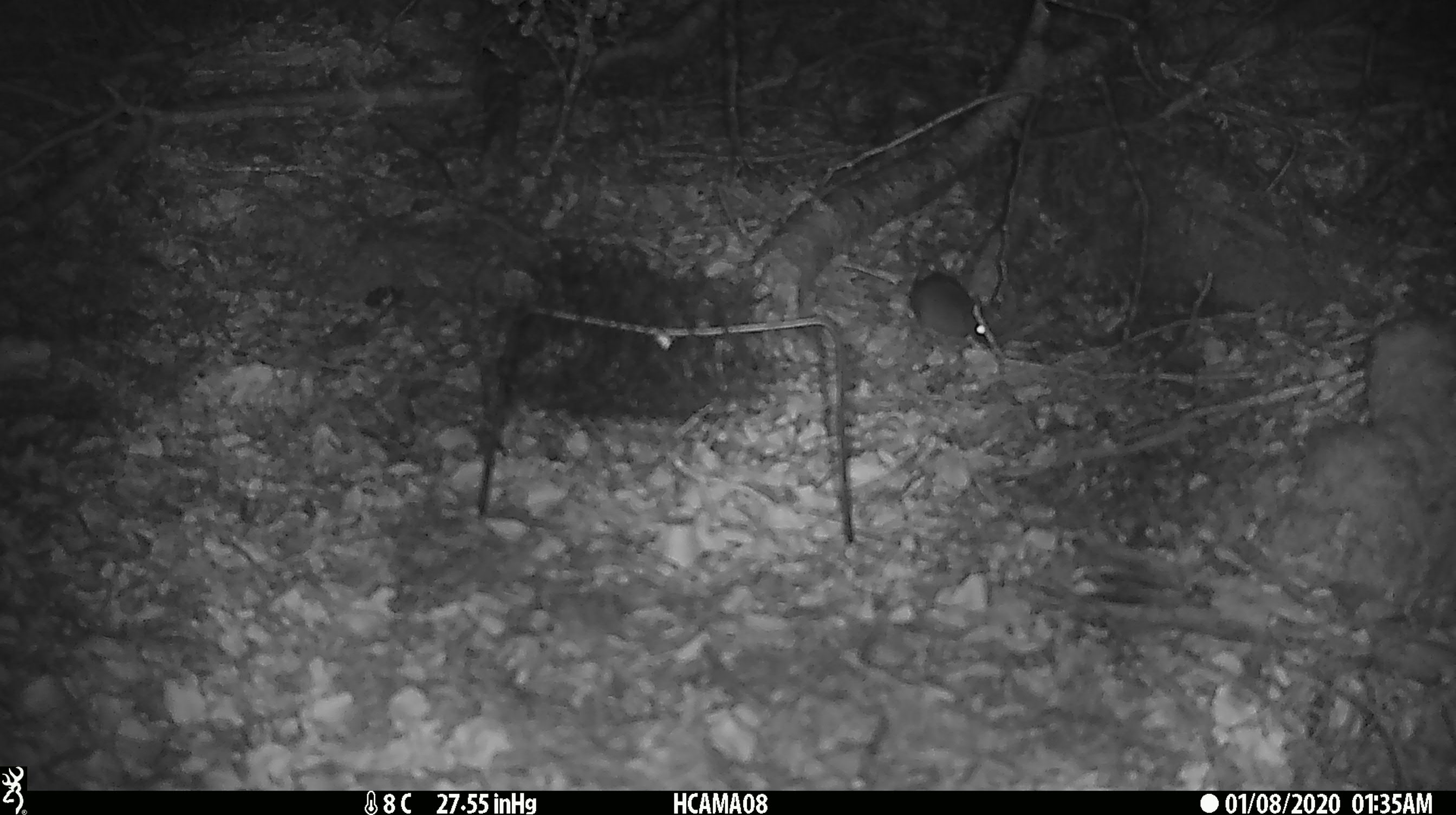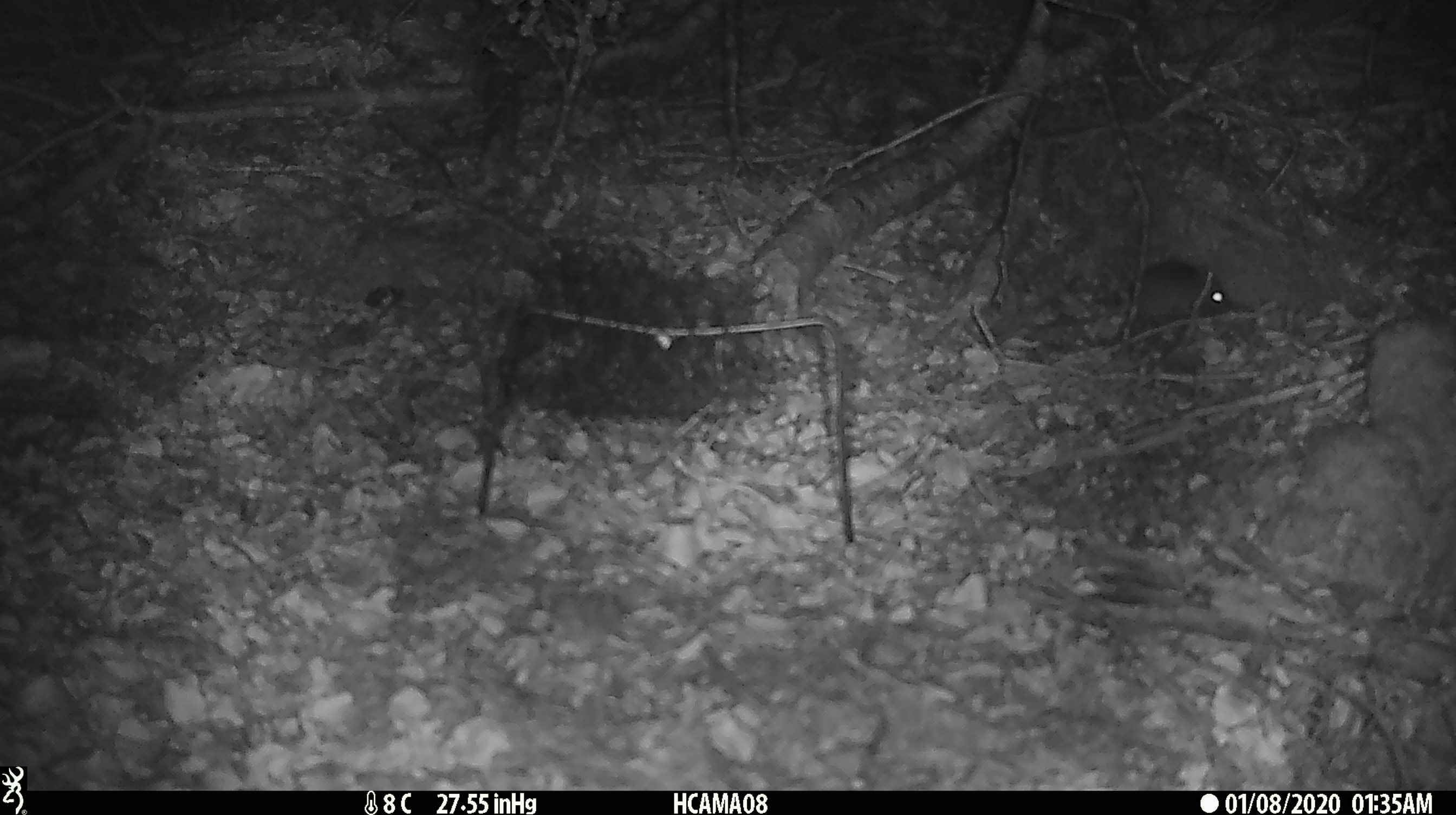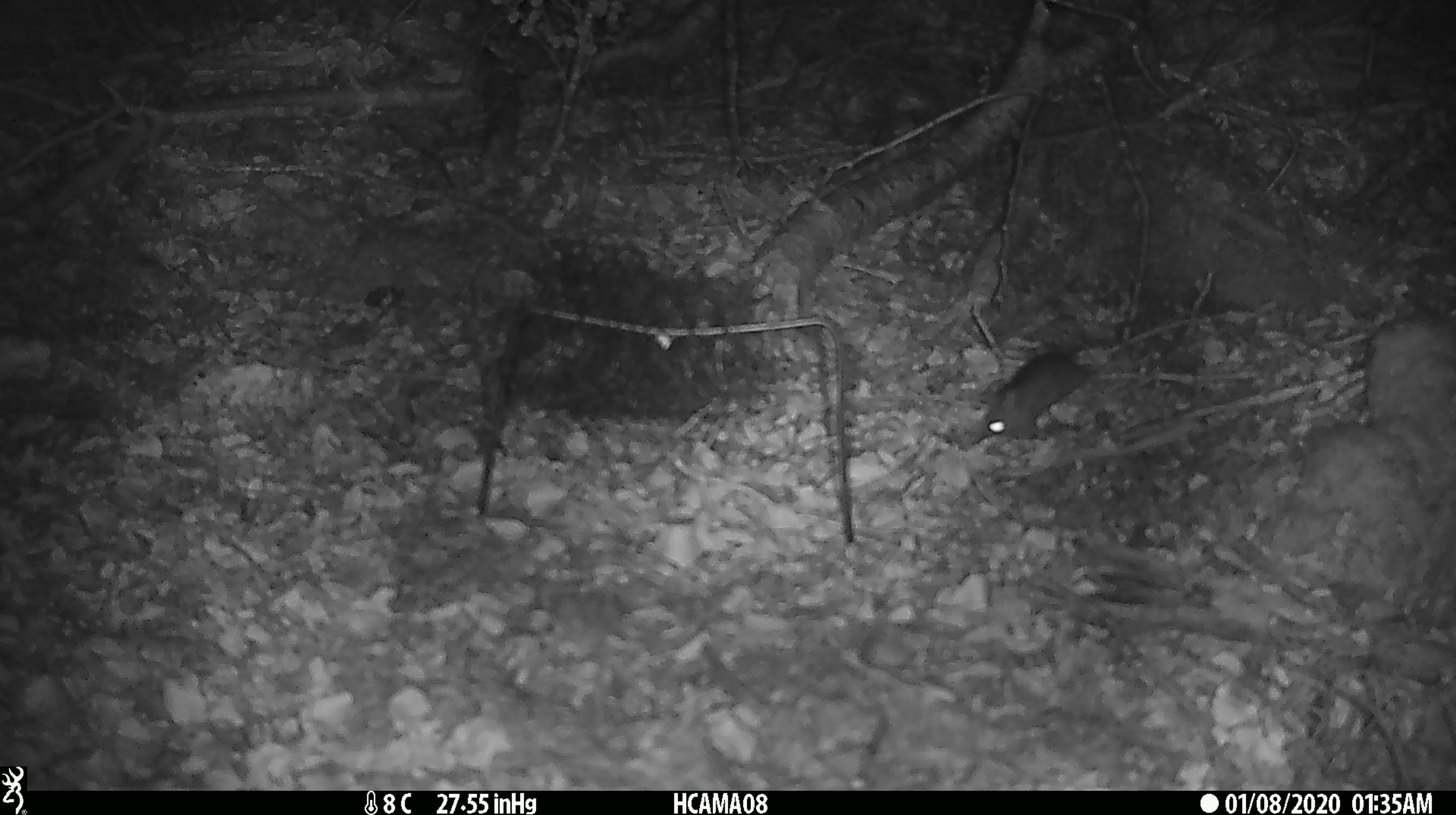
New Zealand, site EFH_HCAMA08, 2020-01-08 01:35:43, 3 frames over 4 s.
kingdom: Animalia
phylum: Chordata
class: Mammalia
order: Rodentia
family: Muridae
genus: Mus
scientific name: Mus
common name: mouse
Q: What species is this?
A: Mouse (Mus).